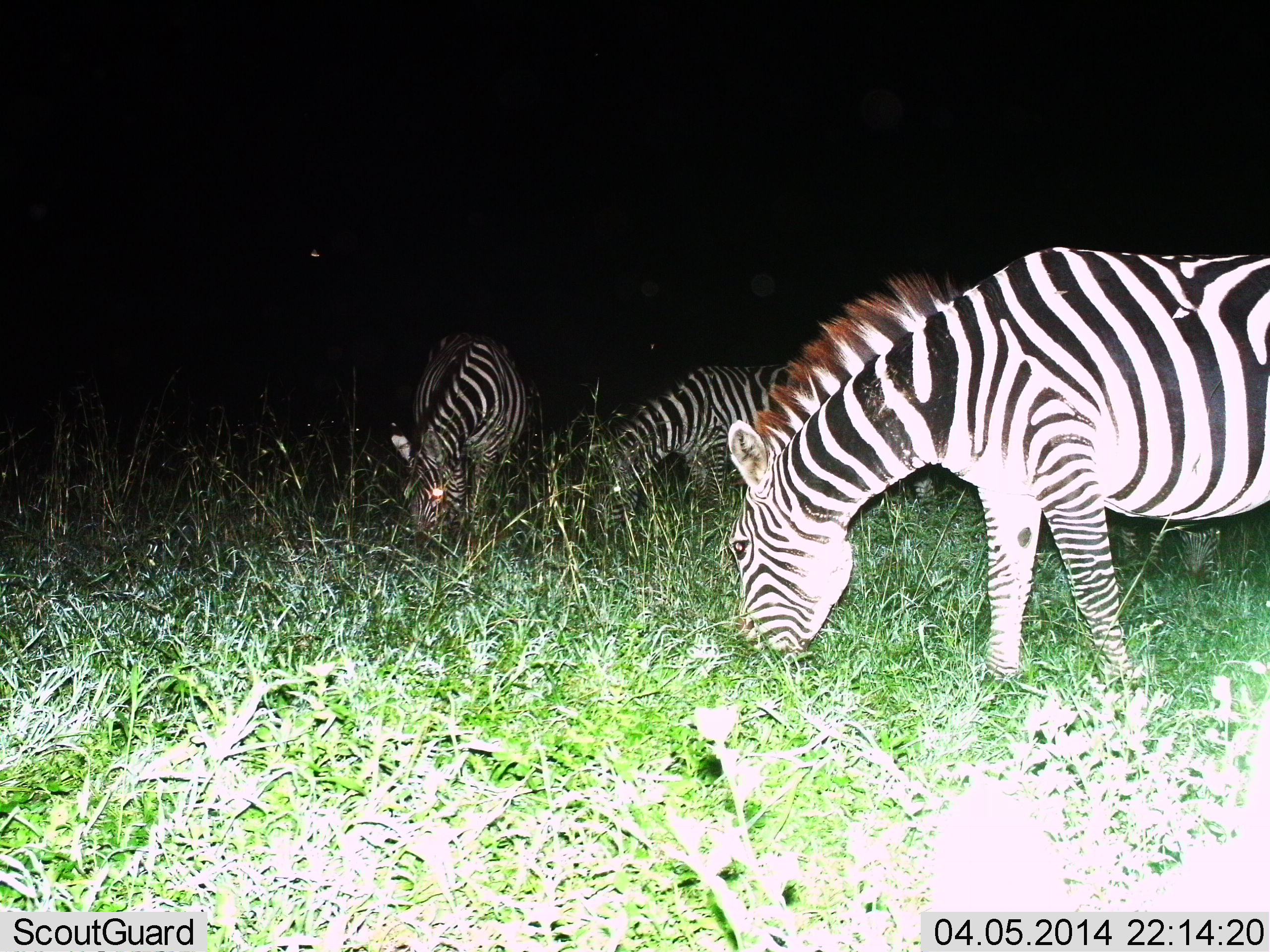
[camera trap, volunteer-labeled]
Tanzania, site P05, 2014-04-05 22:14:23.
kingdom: Animalia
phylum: Chordata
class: Mammalia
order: Perissodactyla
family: Equidae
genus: Equus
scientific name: Equus quagga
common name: plains zebra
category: zebra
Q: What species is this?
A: Zebra (plains zebra) (Equus quagga).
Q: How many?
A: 3.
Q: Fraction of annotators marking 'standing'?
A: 20%.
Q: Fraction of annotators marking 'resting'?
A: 0%.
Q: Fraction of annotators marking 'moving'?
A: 0%.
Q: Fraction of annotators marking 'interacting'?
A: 0%.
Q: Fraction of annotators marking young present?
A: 10%.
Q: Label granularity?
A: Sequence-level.